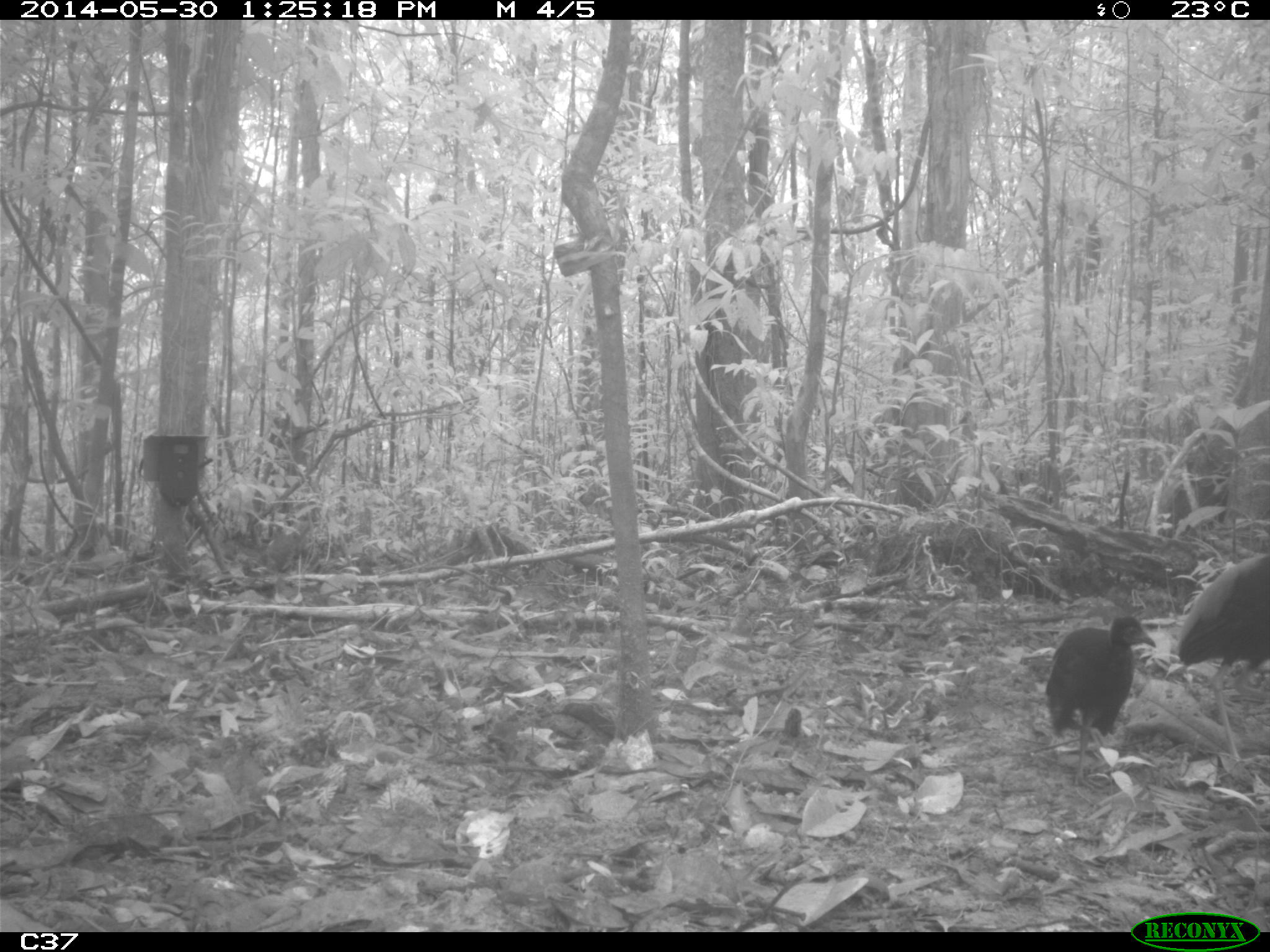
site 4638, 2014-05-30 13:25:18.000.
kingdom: Animalia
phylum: Chordata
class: Aves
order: Gruiformes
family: Psophiidae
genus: Psophia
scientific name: Psophia crepitans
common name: gray-winged trumpeter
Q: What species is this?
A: Psophia crepitans (gray-winged trumpeter).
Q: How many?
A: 2.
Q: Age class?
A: Adult.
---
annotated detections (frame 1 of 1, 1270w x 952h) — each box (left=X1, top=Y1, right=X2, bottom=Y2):
psophia crepitans: (left=1176, top=553, right=1269, bottom=769); (left=1044, top=615, right=1156, bottom=792)